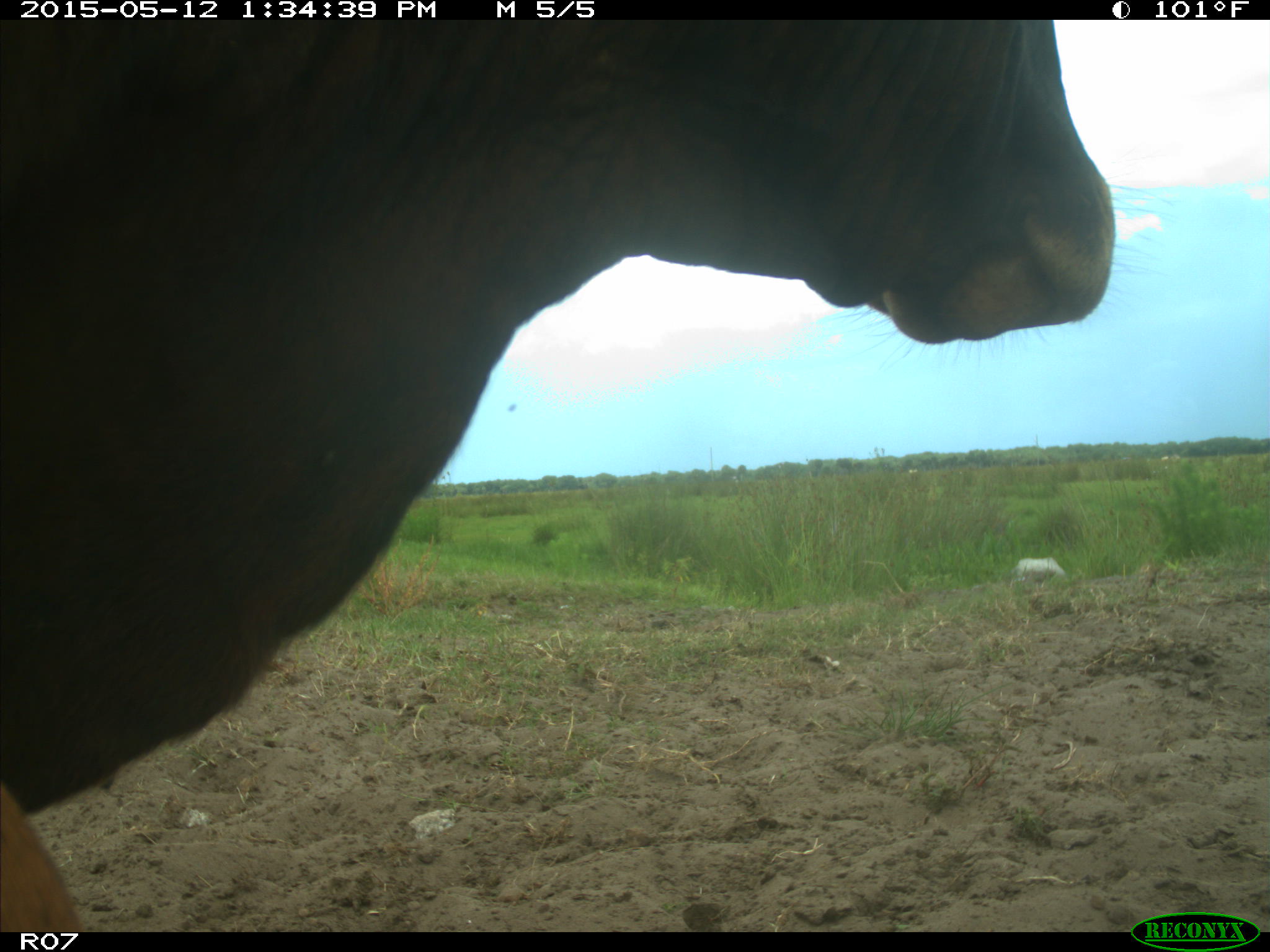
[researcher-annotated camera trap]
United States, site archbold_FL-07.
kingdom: Animalia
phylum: Chordata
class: Mammalia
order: Artiodactyla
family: Bovidae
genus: Bos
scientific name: Bos taurus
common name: domestic cow